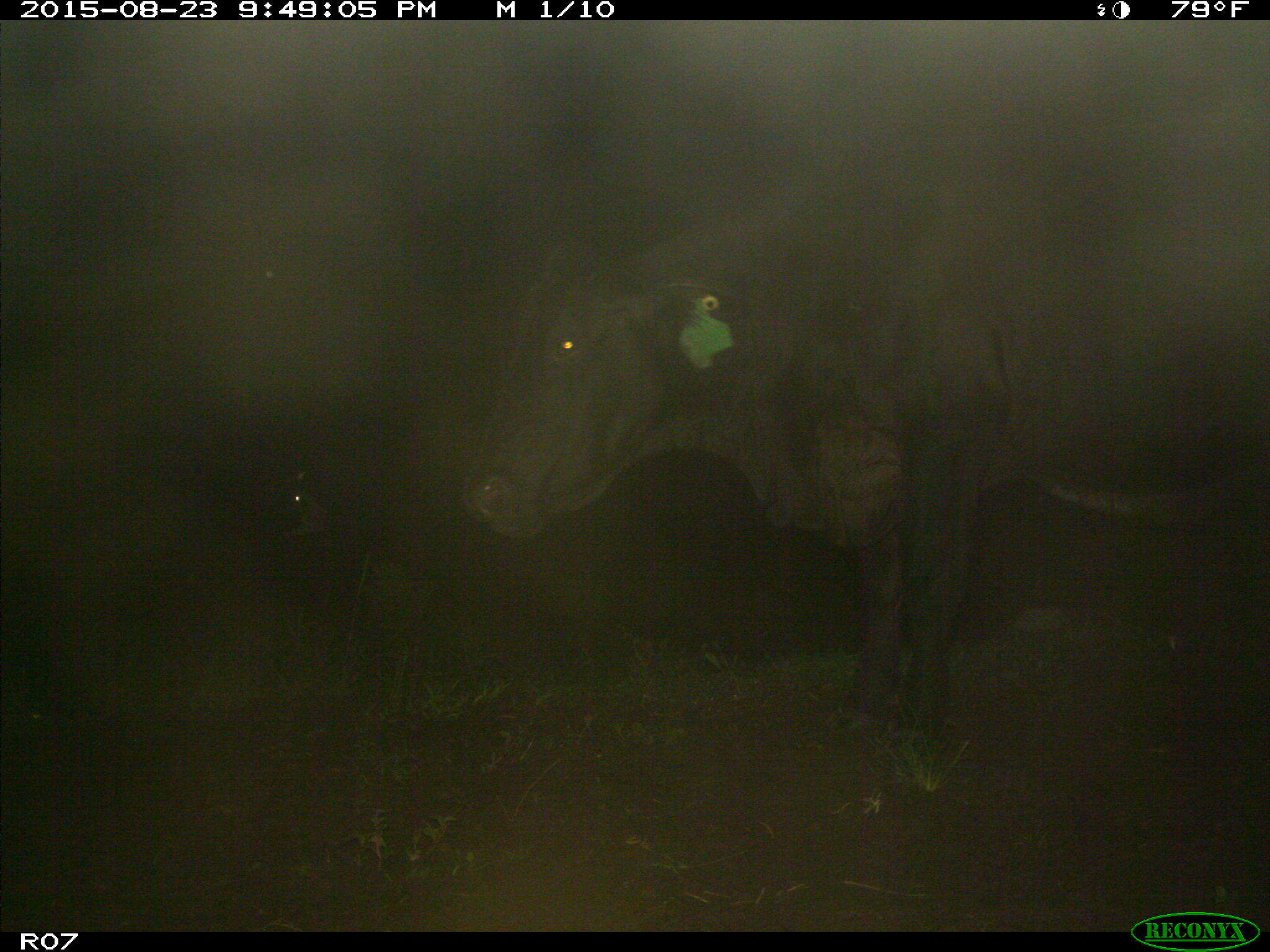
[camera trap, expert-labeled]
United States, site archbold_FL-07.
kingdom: Animalia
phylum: Chordata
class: Mammalia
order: Artiodactyla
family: Bovidae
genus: Bos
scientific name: Bos taurus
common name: domestic cow